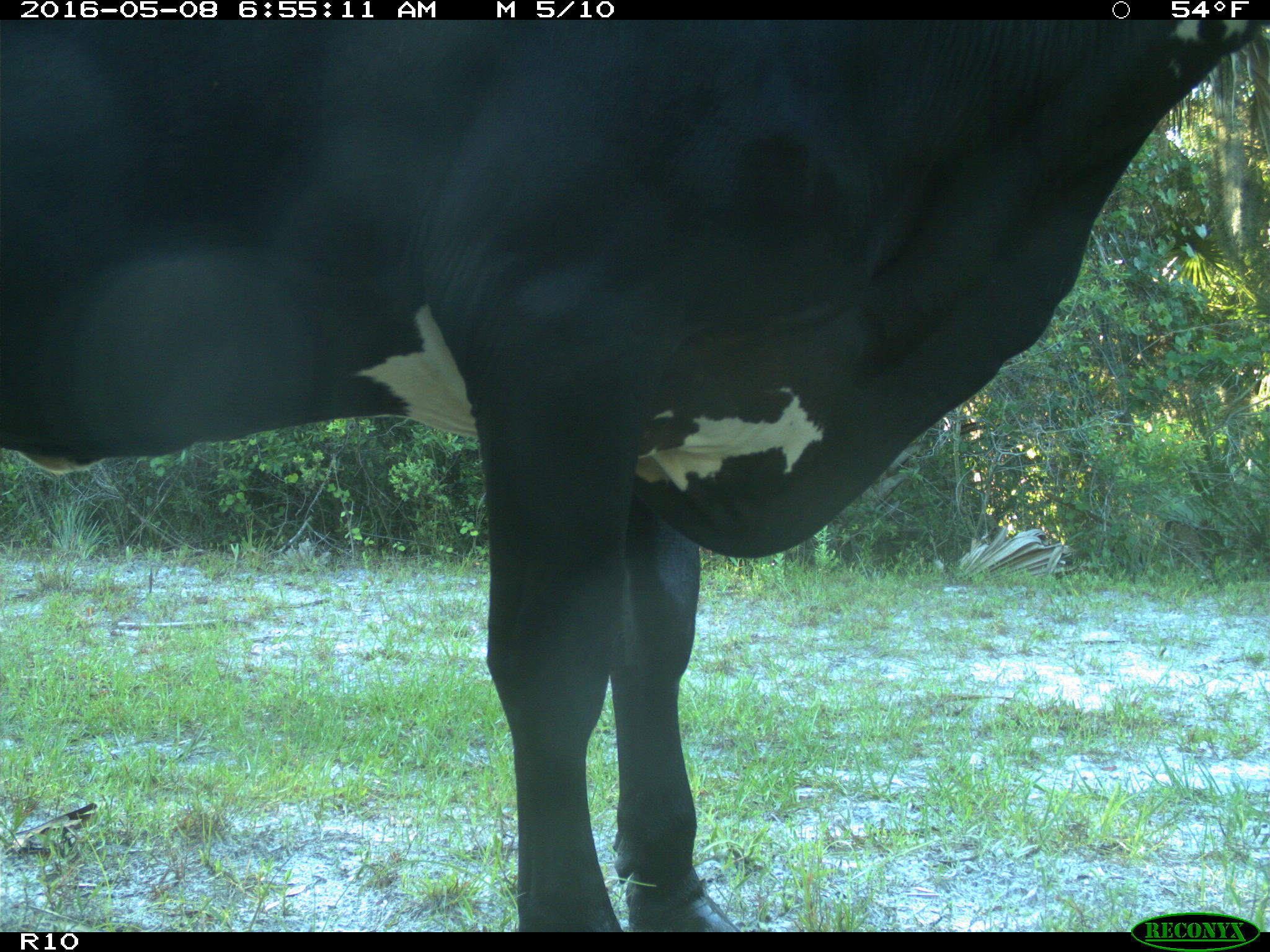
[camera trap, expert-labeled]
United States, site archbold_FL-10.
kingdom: Animalia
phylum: Chordata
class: Mammalia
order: Artiodactyla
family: Bovidae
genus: Bos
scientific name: Bos taurus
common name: domestic cow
Bos taurus (domestic cow).